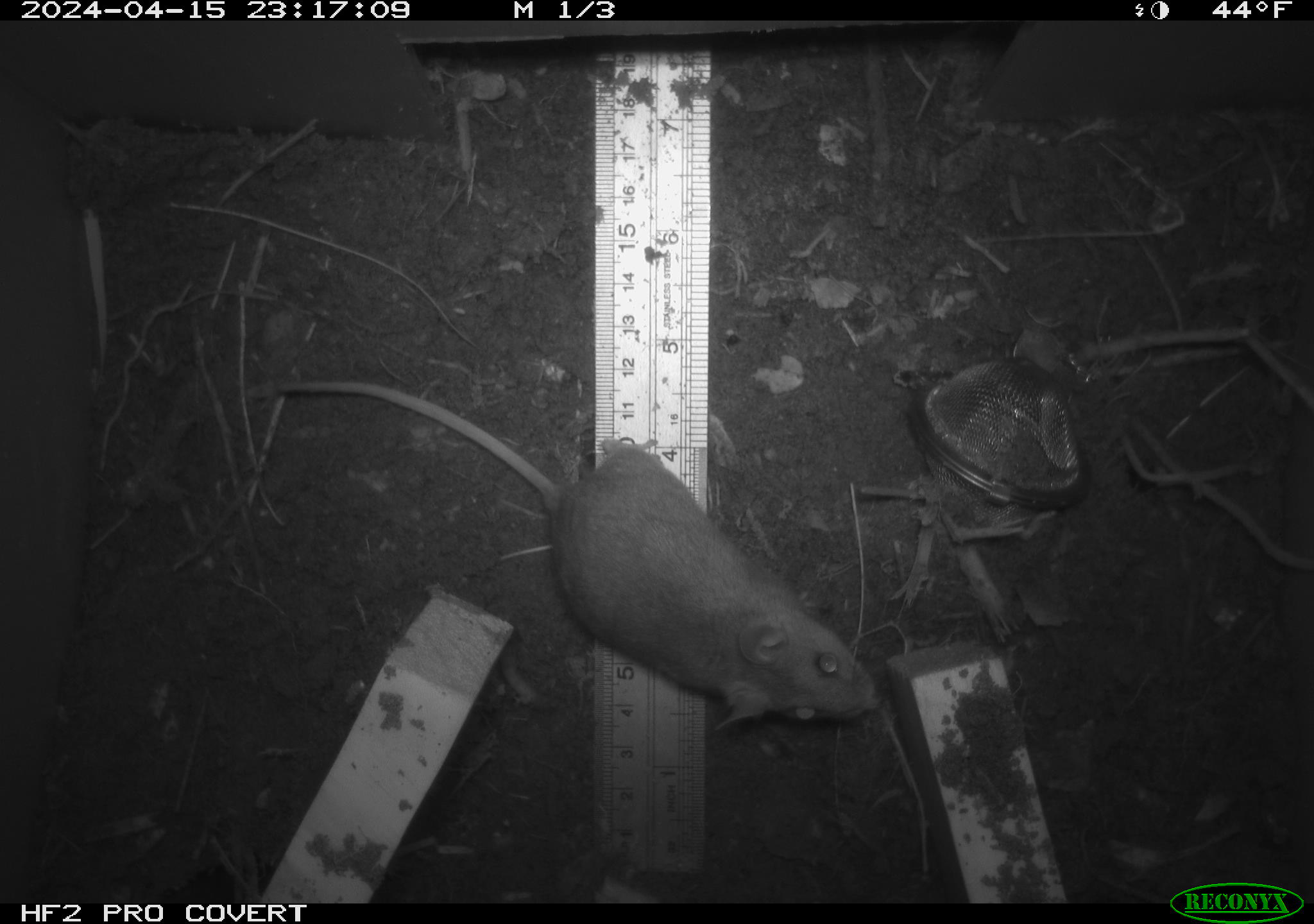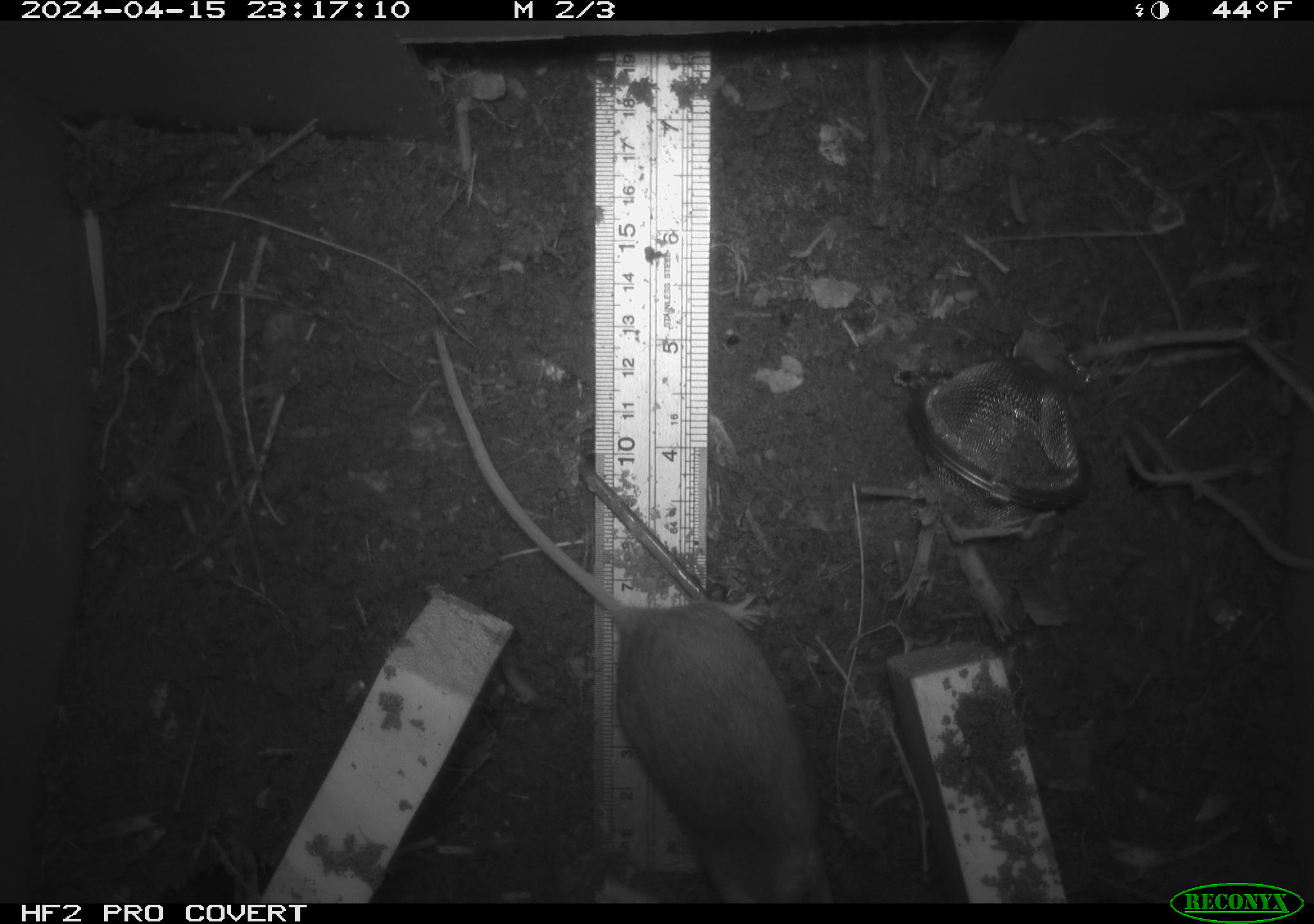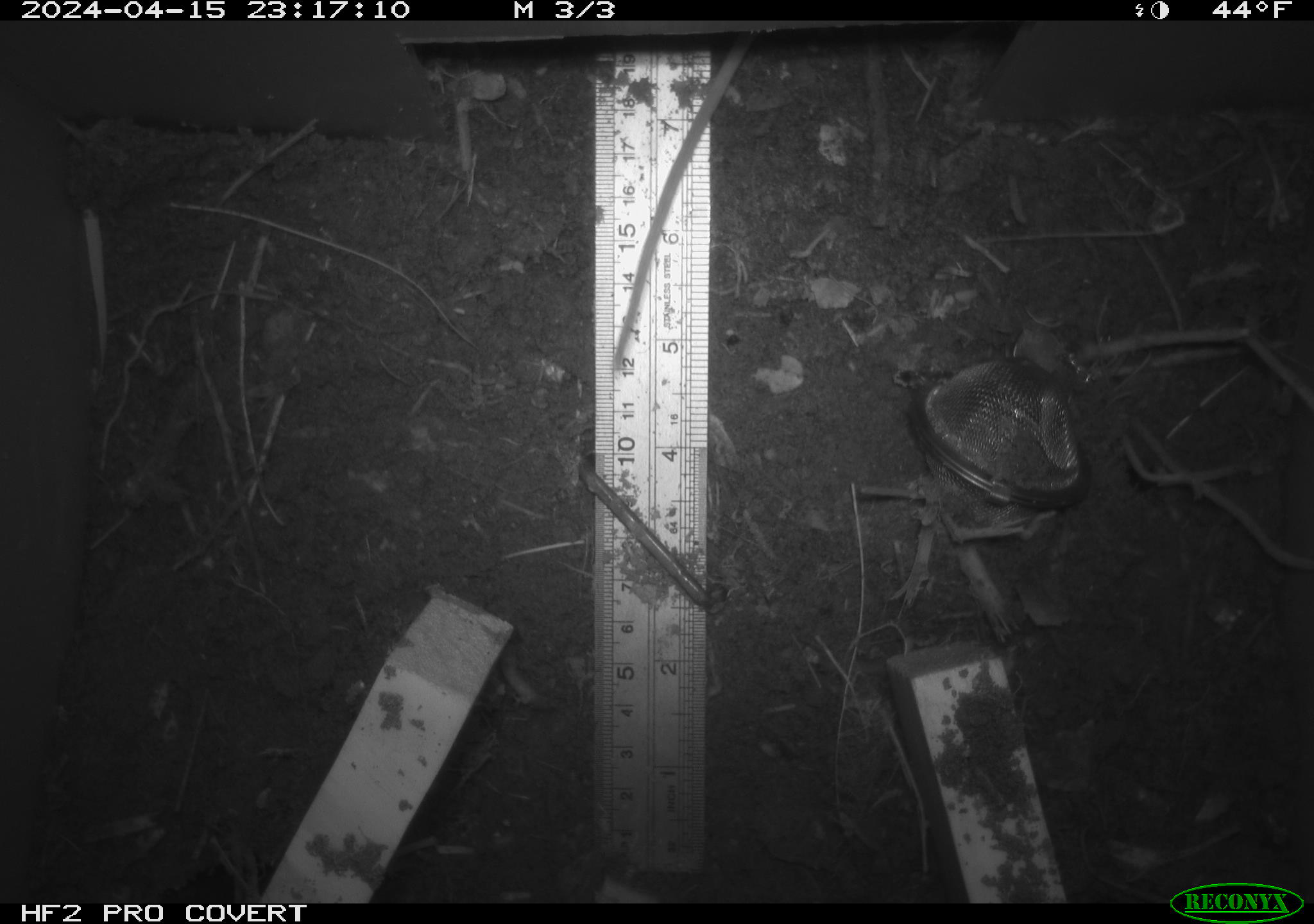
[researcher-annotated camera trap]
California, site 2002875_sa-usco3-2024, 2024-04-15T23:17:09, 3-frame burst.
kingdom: Animalia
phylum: Chordata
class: Mammalia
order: Rodentia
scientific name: Rodentia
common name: mouse species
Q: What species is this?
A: Mouse species (Rodentia).